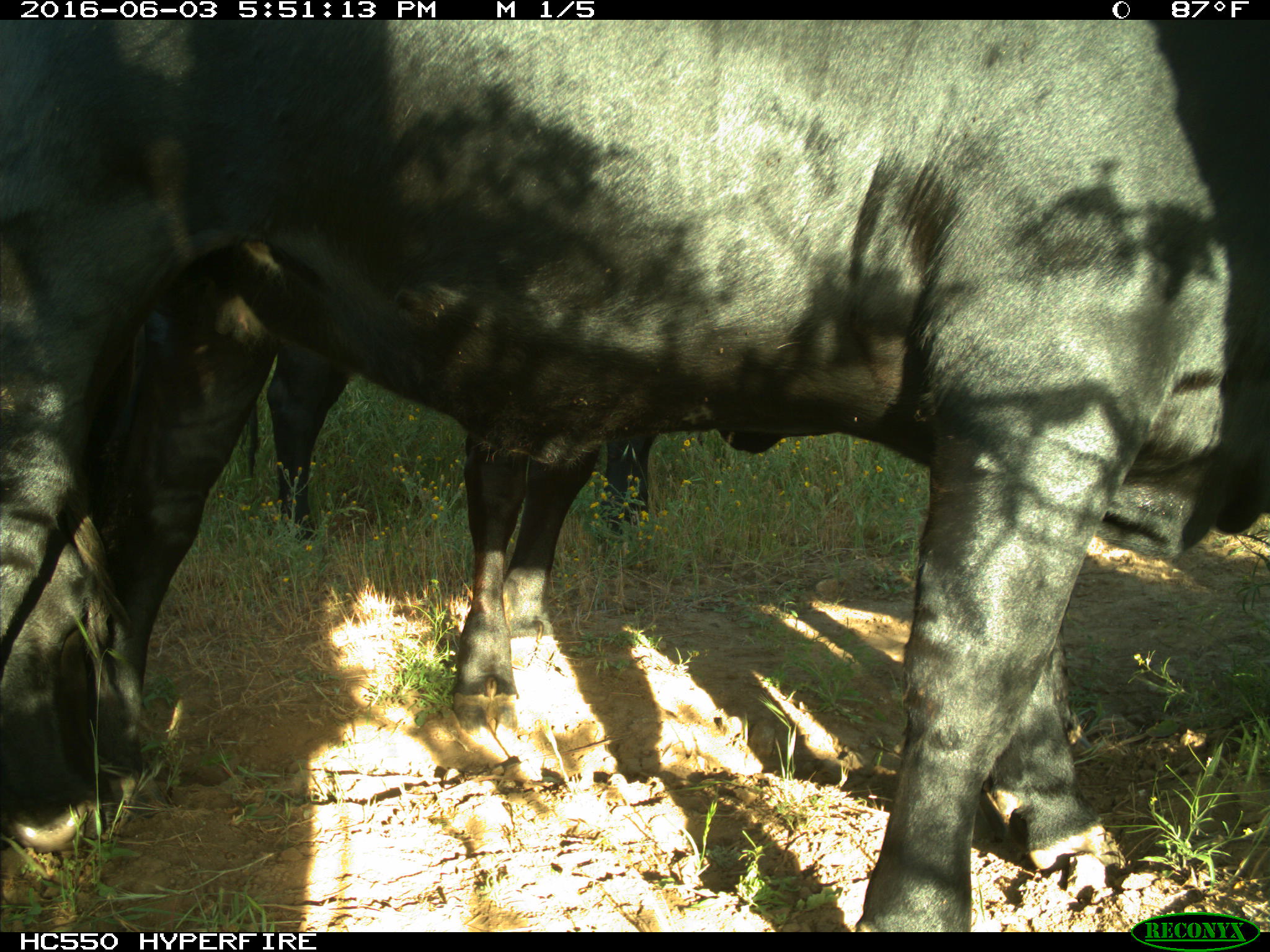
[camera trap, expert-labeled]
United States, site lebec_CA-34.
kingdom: Animalia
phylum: Chordata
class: Mammalia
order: Artiodactyla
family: Bovidae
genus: Bos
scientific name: Bos taurus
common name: domestic cow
Bos taurus (domestic cow).